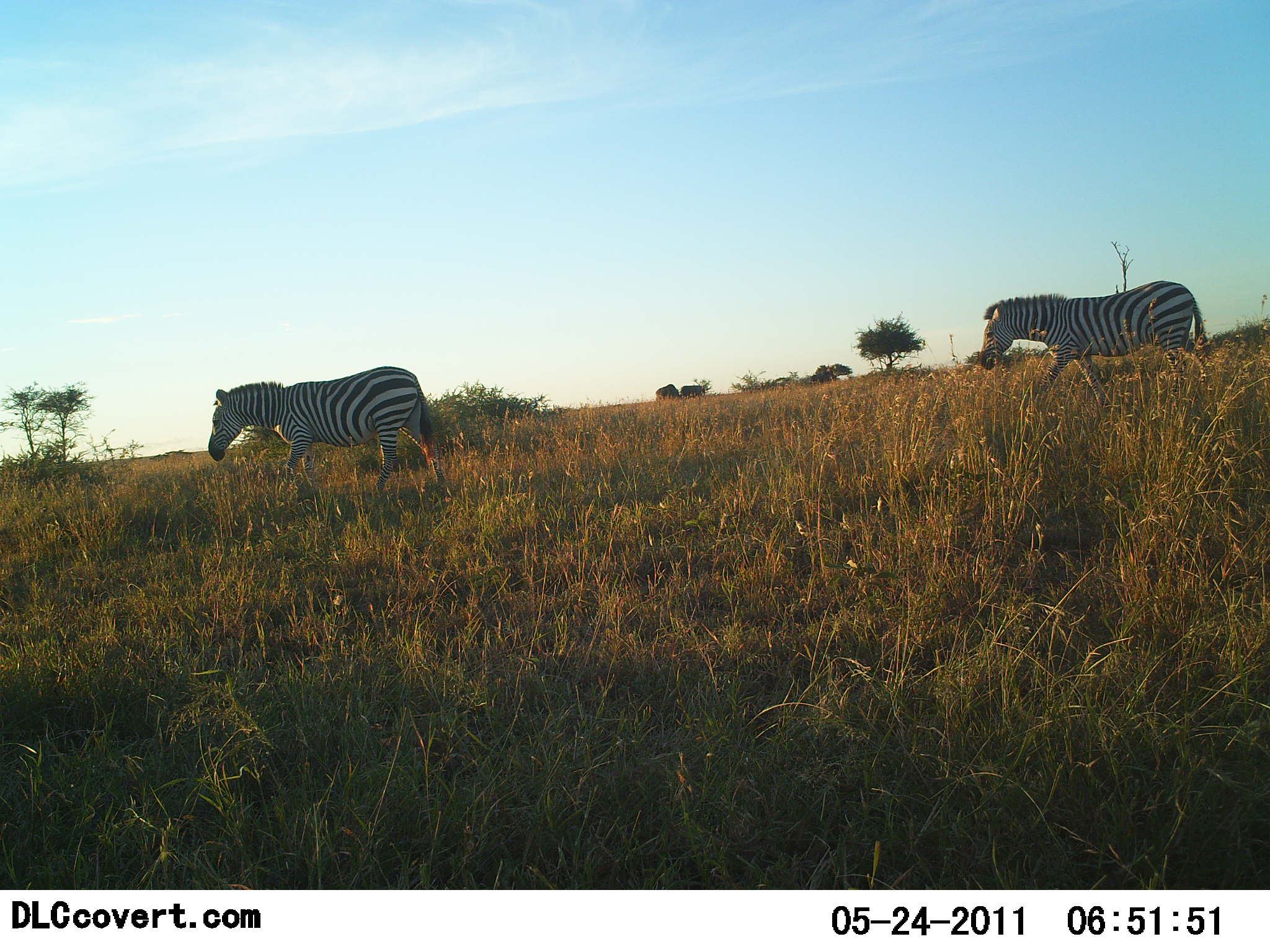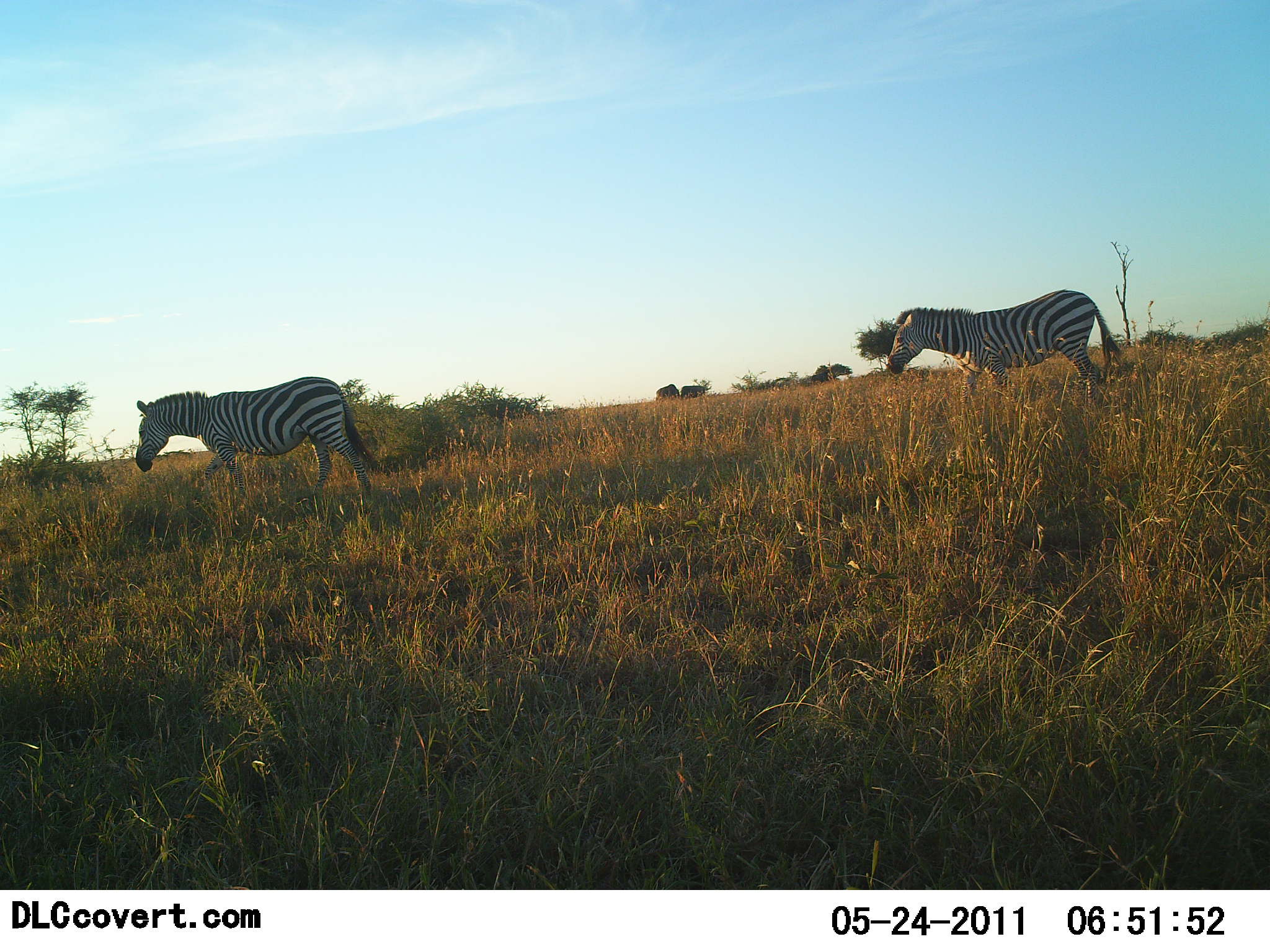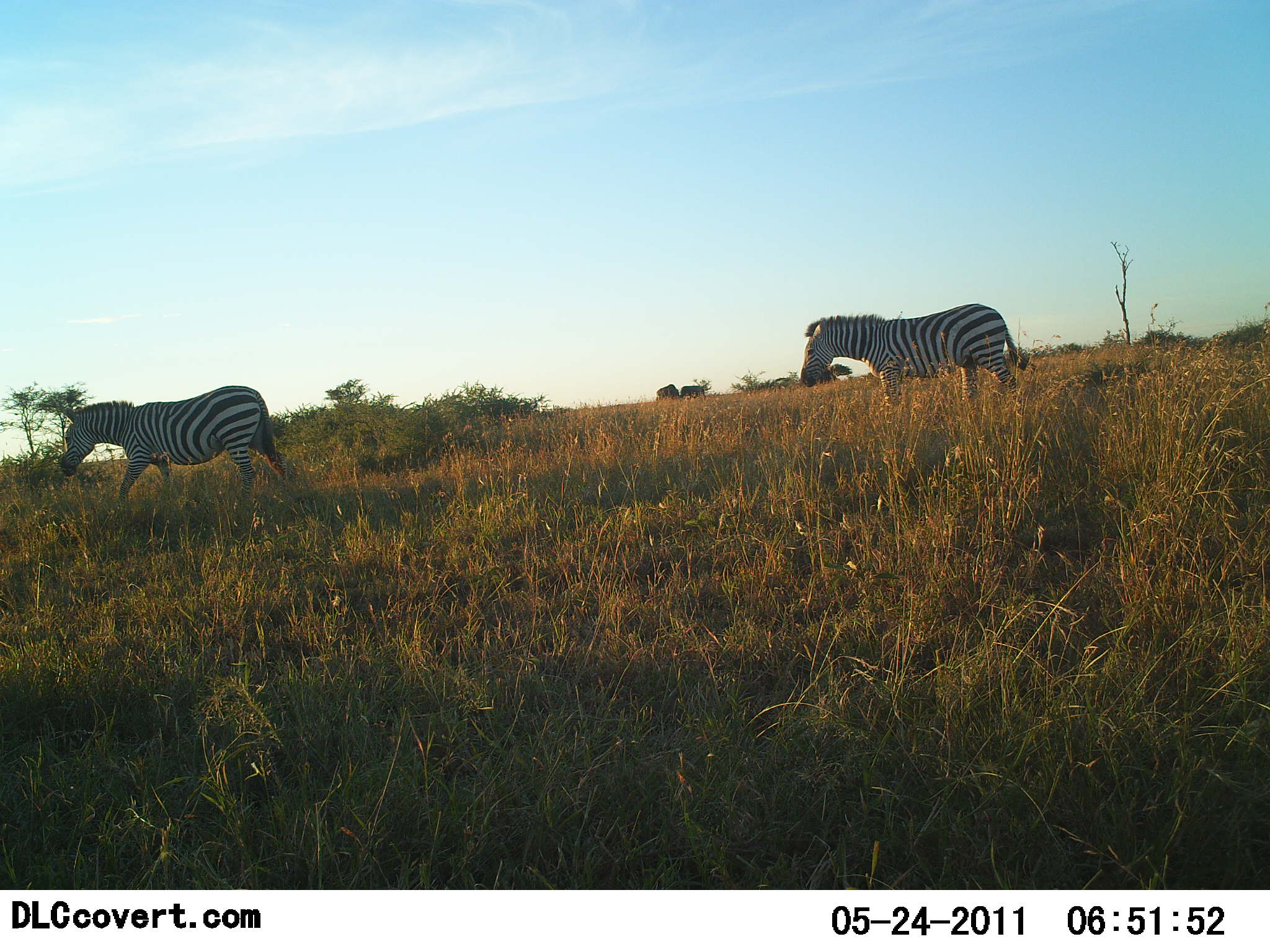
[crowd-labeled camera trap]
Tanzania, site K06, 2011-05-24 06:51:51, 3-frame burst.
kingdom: Animalia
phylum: Chordata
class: Mammalia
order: Perissodactyla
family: Equidae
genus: Equus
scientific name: Equus quagga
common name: plains zebra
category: zebra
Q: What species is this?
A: Zebra (plains zebra) (Equus quagga).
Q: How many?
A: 2.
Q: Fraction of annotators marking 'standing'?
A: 0%.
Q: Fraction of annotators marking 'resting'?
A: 0%.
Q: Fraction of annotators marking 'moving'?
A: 100%.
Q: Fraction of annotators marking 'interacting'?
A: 0%.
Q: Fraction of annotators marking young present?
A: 0%.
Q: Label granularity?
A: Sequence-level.